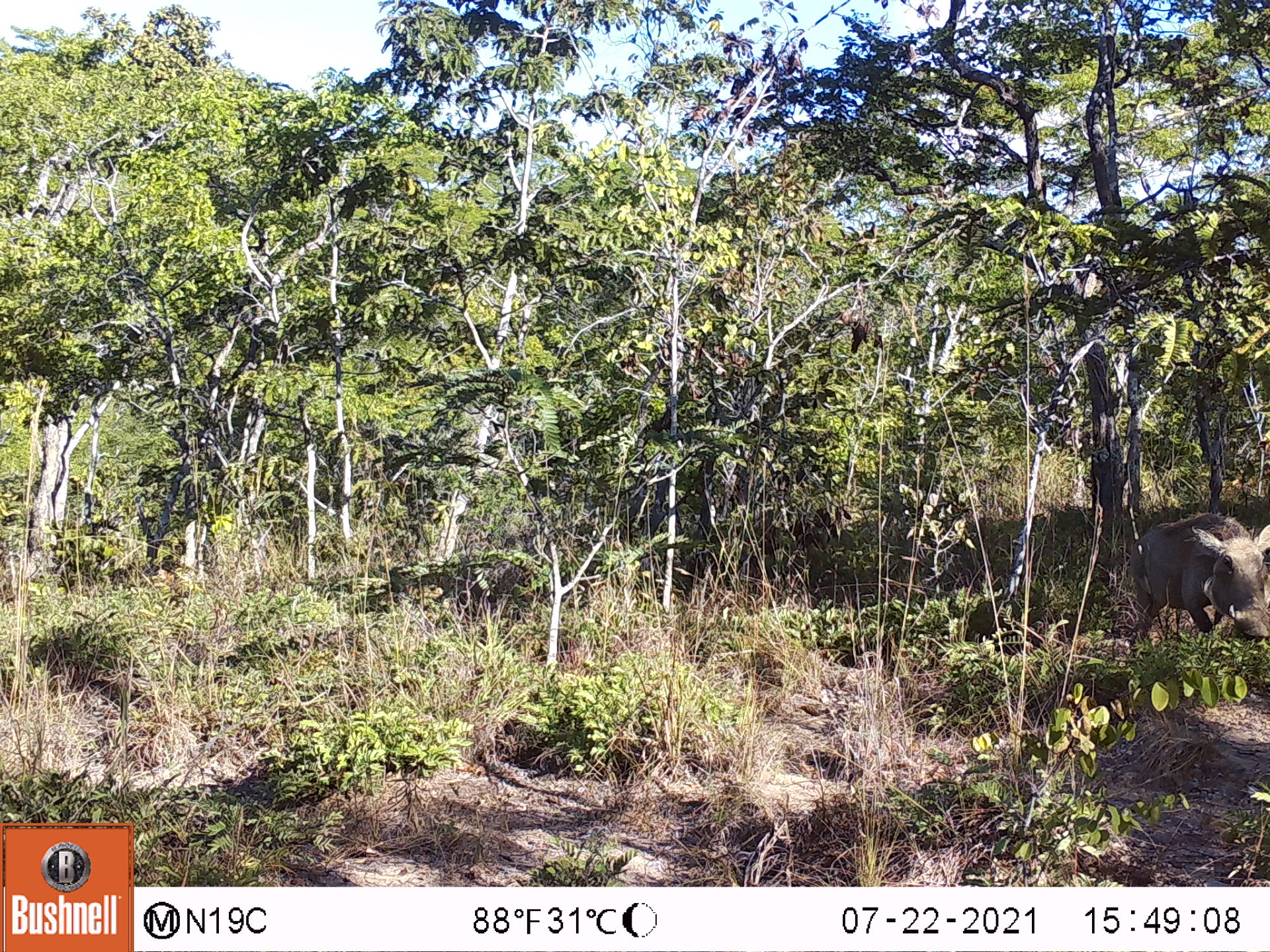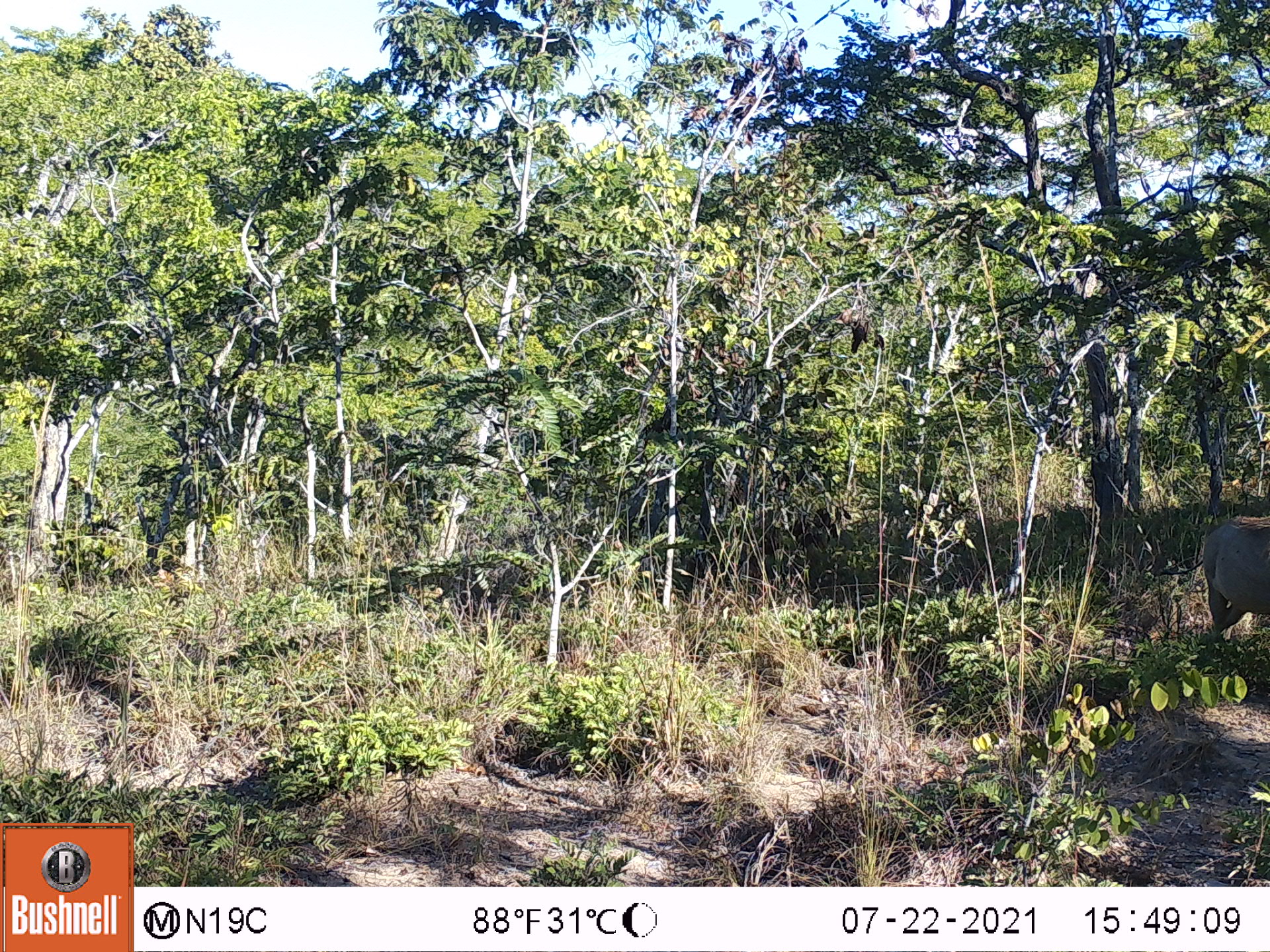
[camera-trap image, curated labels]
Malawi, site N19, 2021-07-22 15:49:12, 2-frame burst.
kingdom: Animalia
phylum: Chordata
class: Mammalia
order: Artiodactyla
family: Suidae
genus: Phacochoerus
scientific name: Phacochoerus africanus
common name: common warthog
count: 1